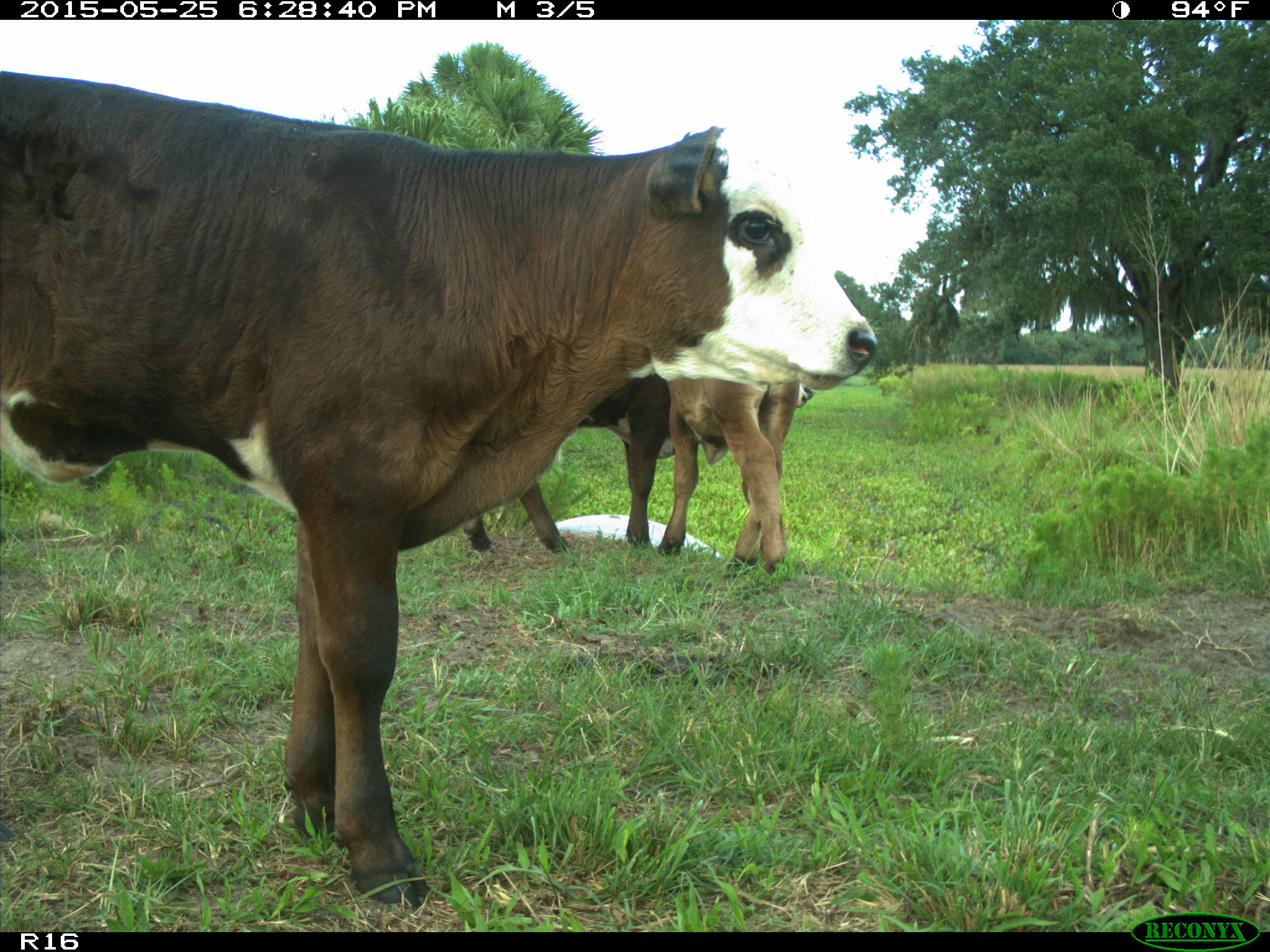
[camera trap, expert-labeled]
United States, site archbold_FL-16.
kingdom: Animalia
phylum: Chordata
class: Mammalia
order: Artiodactyla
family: Bovidae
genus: Bos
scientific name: Bos taurus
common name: domestic cow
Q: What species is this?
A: Bos taurus (domestic cow).